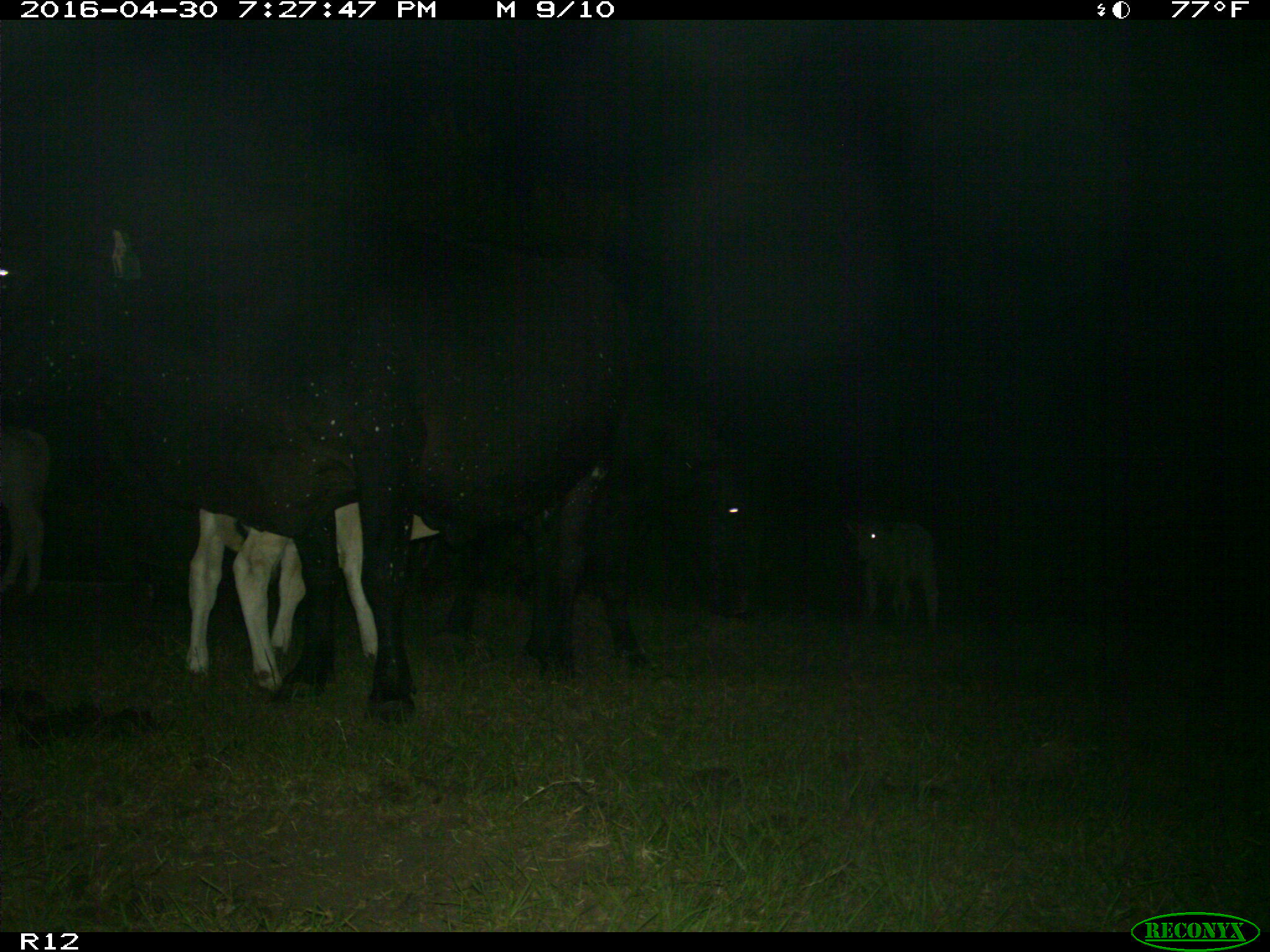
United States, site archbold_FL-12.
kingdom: Animalia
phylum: Chordata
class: Mammalia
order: Artiodactyla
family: Bovidae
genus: Bos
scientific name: Bos taurus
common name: domestic cow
Bos taurus (domestic cow).